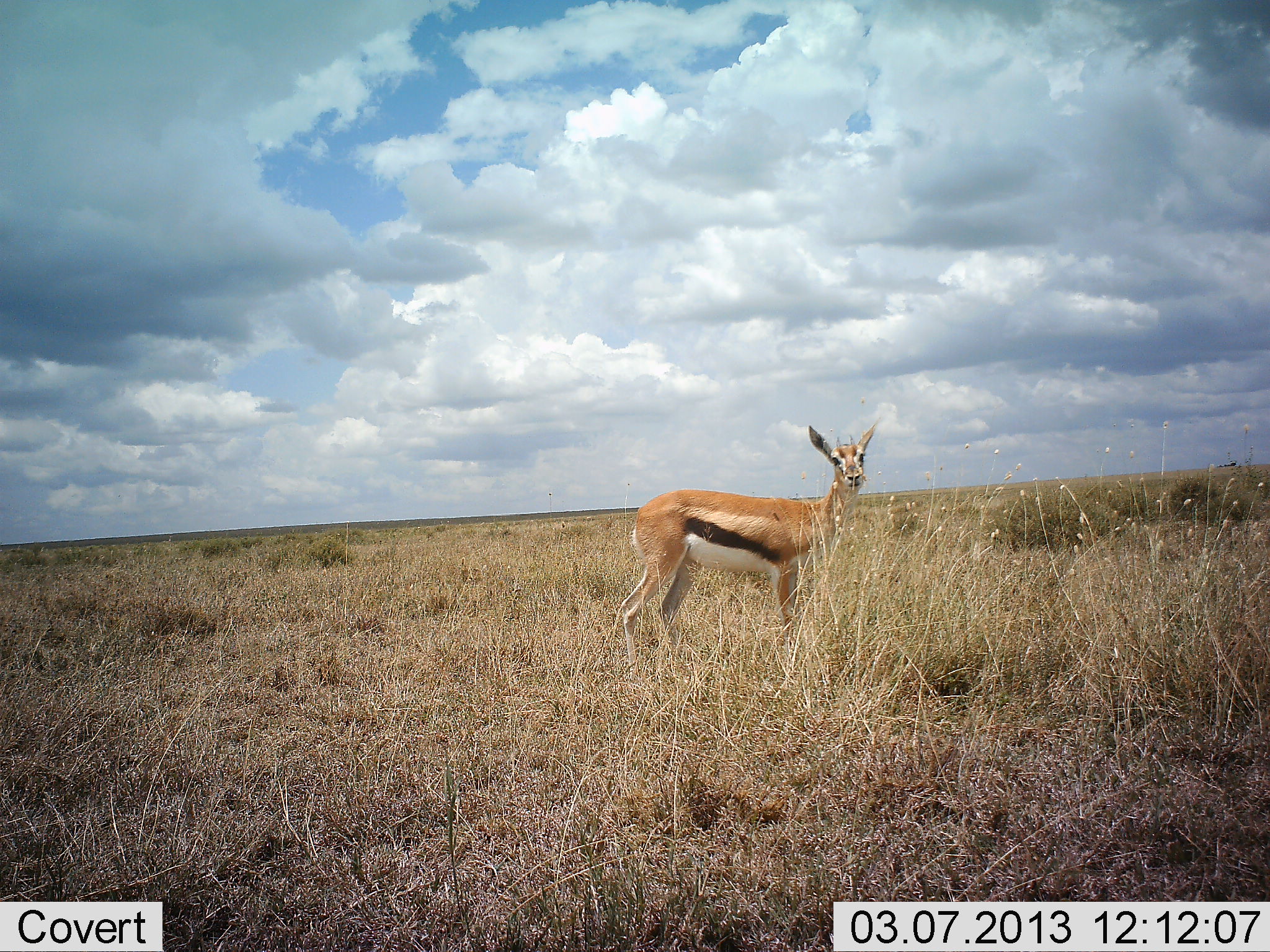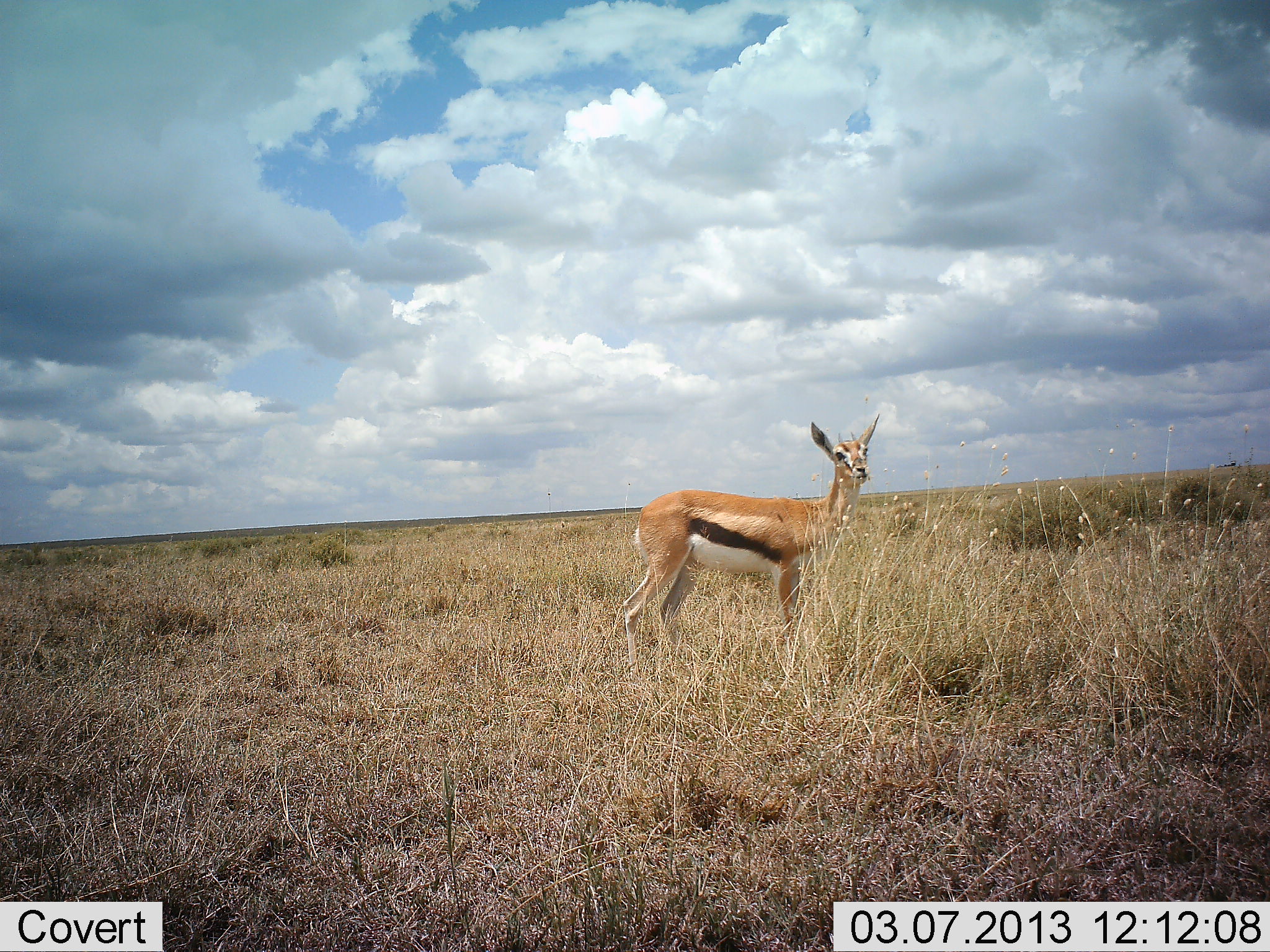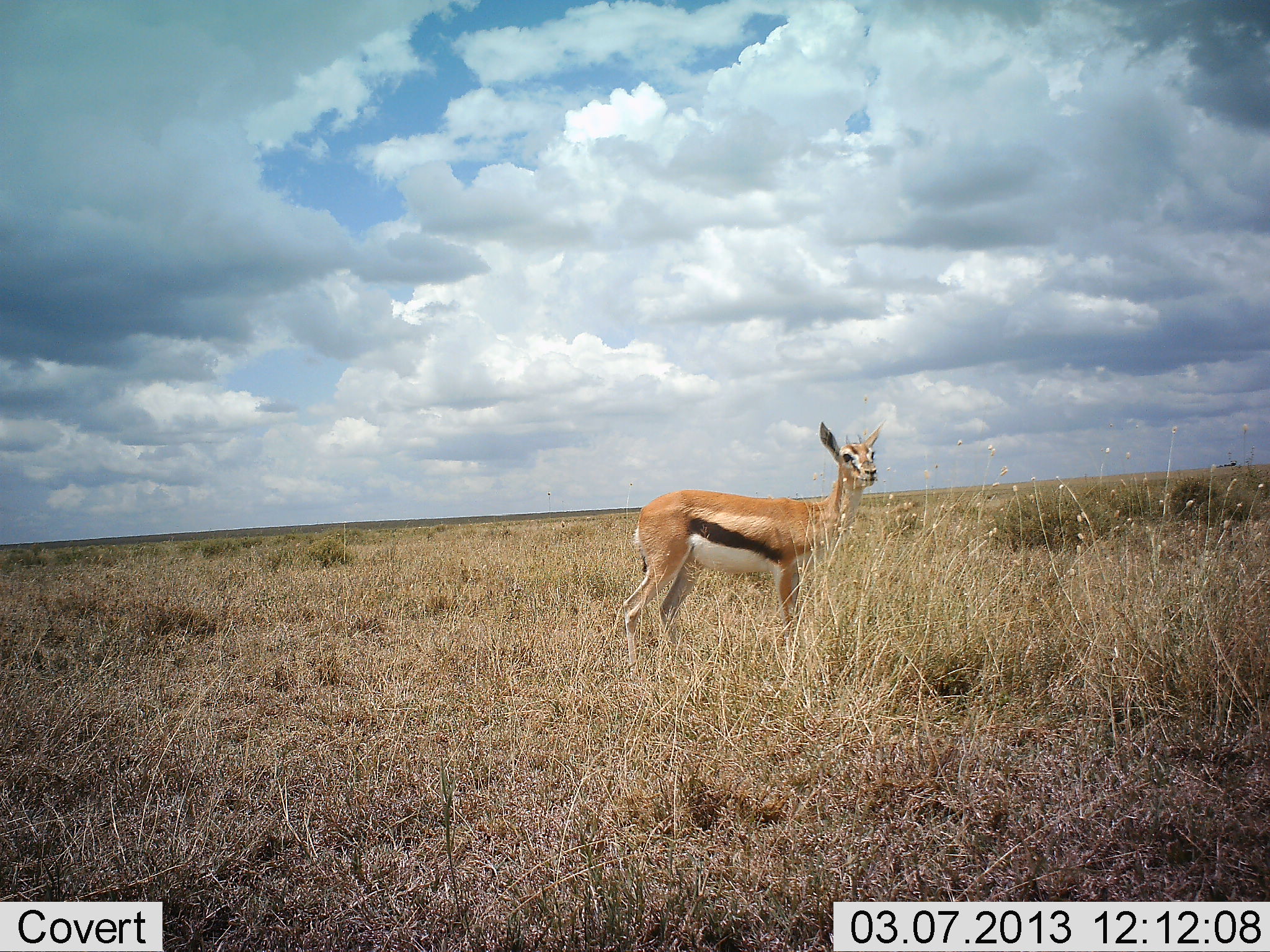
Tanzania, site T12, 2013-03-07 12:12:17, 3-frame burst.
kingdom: Animalia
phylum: Chordata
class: Mammalia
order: Artiodactyla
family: Bovidae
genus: Eudorcas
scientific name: Eudorcas thomsonii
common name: thomson's gazelle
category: gazellethomsons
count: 1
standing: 100%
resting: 0%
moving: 0%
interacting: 0%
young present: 0%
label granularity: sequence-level